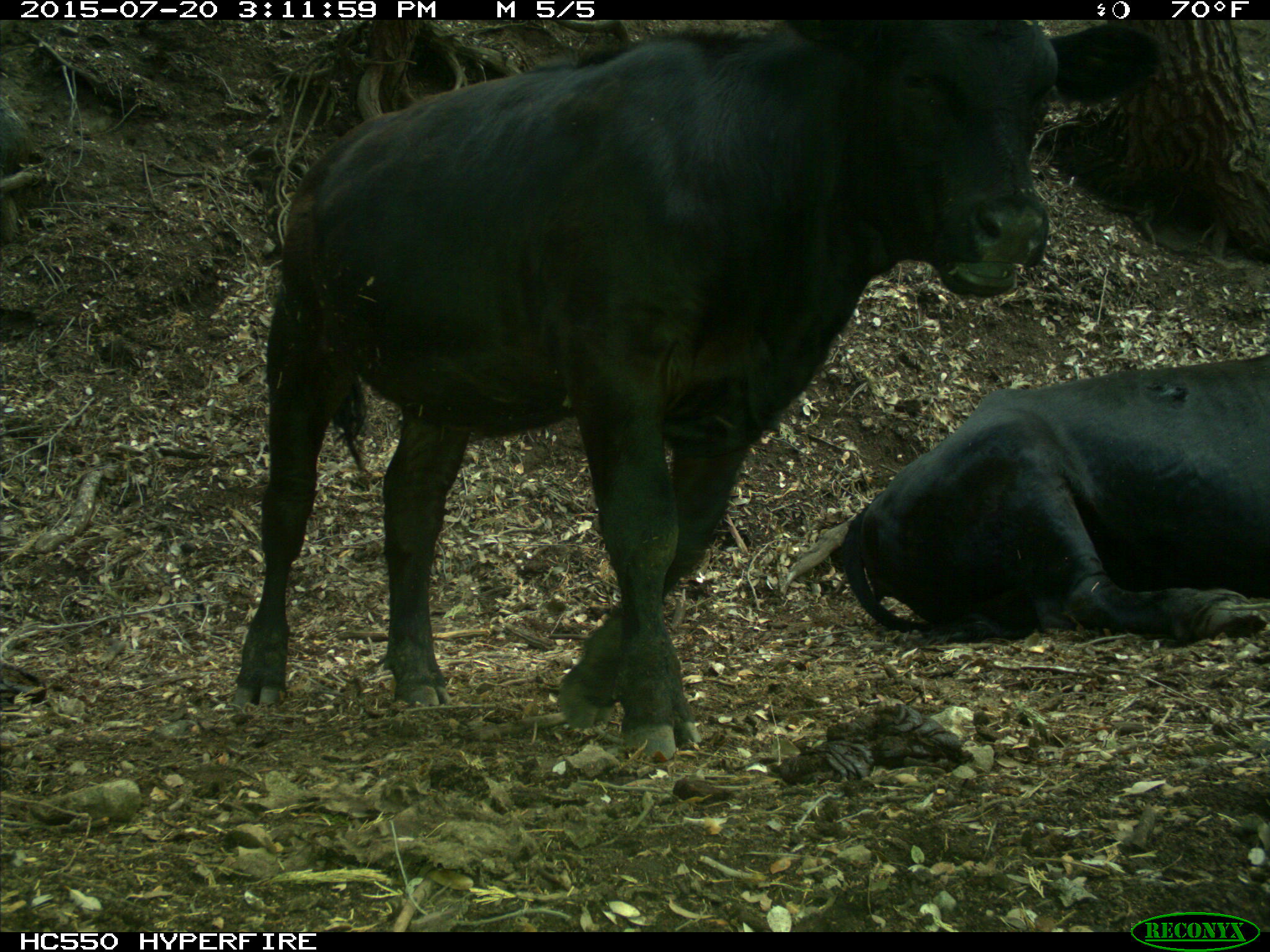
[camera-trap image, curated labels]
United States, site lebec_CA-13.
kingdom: Animalia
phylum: Chordata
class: Mammalia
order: Artiodactyla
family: Bovidae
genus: Bos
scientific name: Bos taurus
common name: domestic cow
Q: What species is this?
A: Bos taurus (domestic cow).